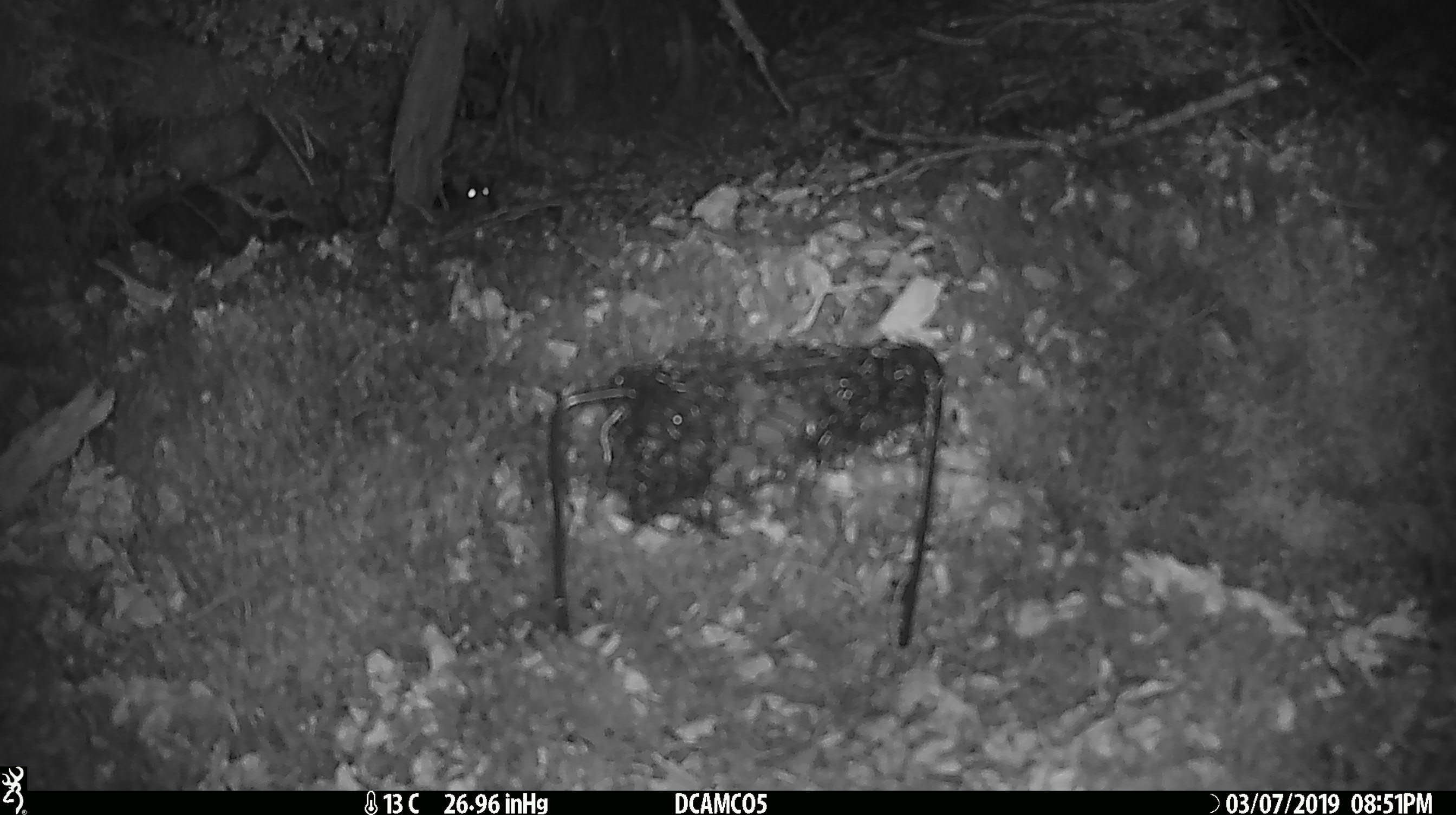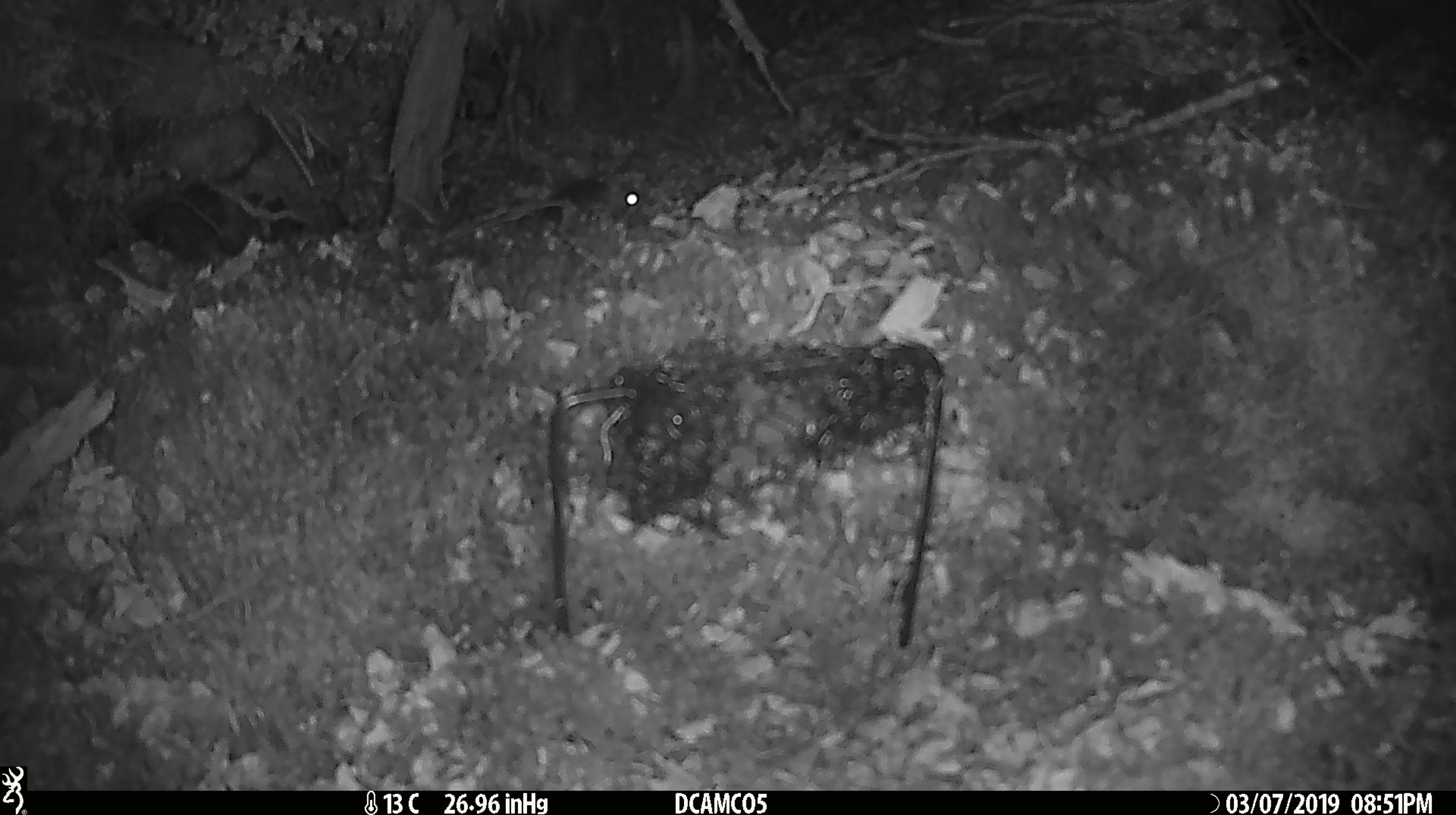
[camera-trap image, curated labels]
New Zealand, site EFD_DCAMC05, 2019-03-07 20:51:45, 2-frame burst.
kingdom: Animalia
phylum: Chordata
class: Mammalia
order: Rodentia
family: Muridae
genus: Rattus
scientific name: Rattus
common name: rat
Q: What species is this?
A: Rat (Rattus).